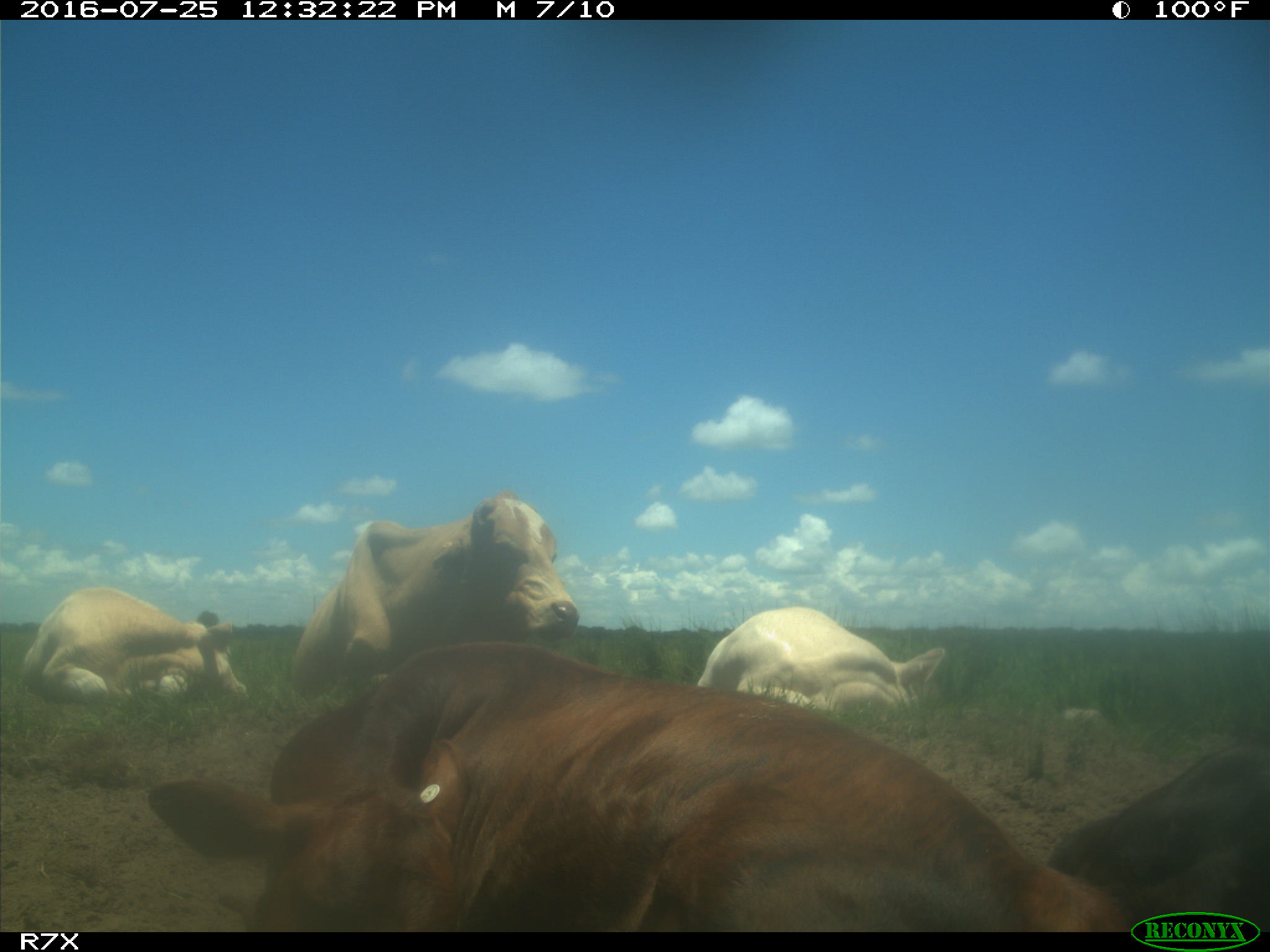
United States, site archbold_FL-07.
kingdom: Animalia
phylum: Chordata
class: Mammalia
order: Artiodactyla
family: Bovidae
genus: Bos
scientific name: Bos taurus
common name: domestic cow